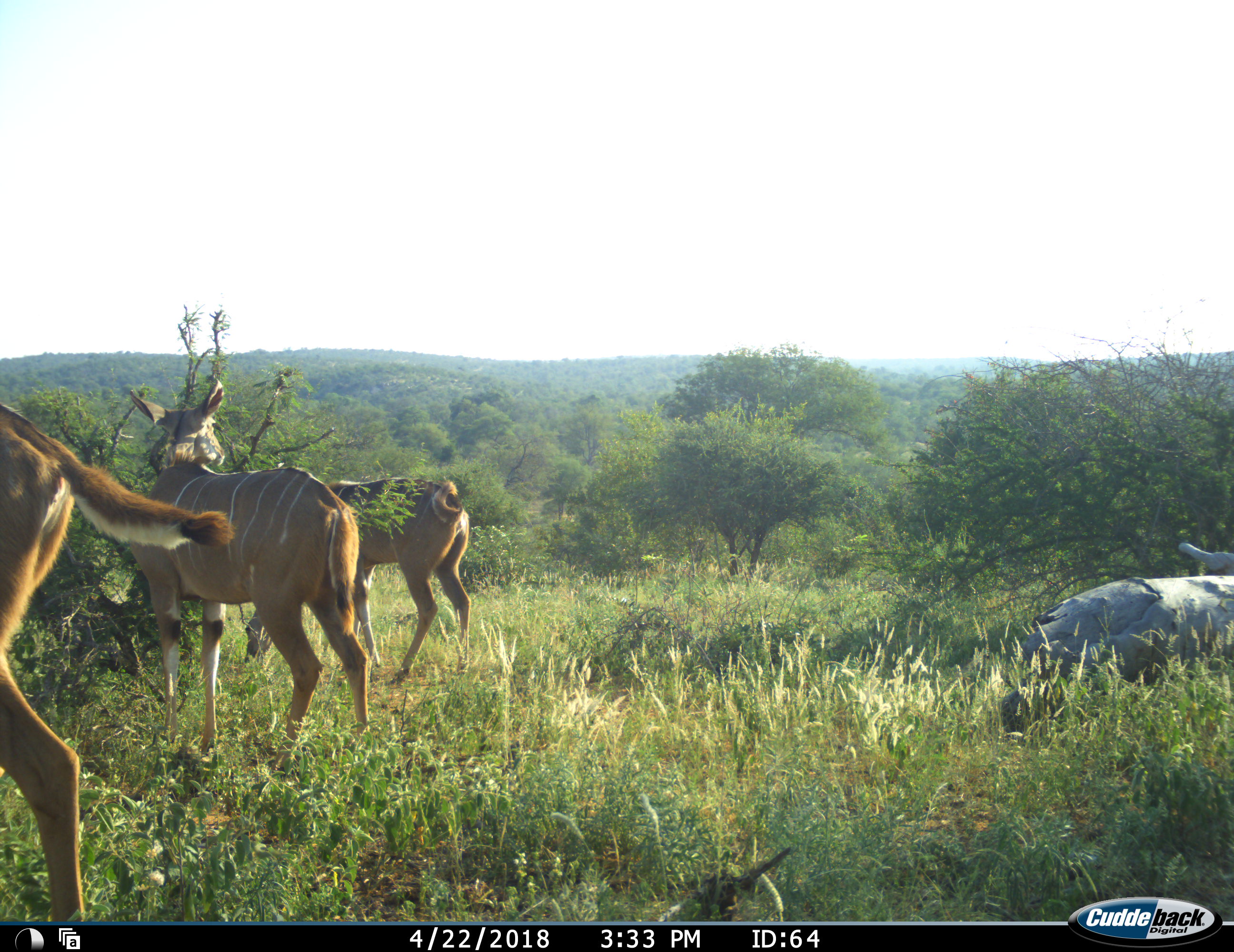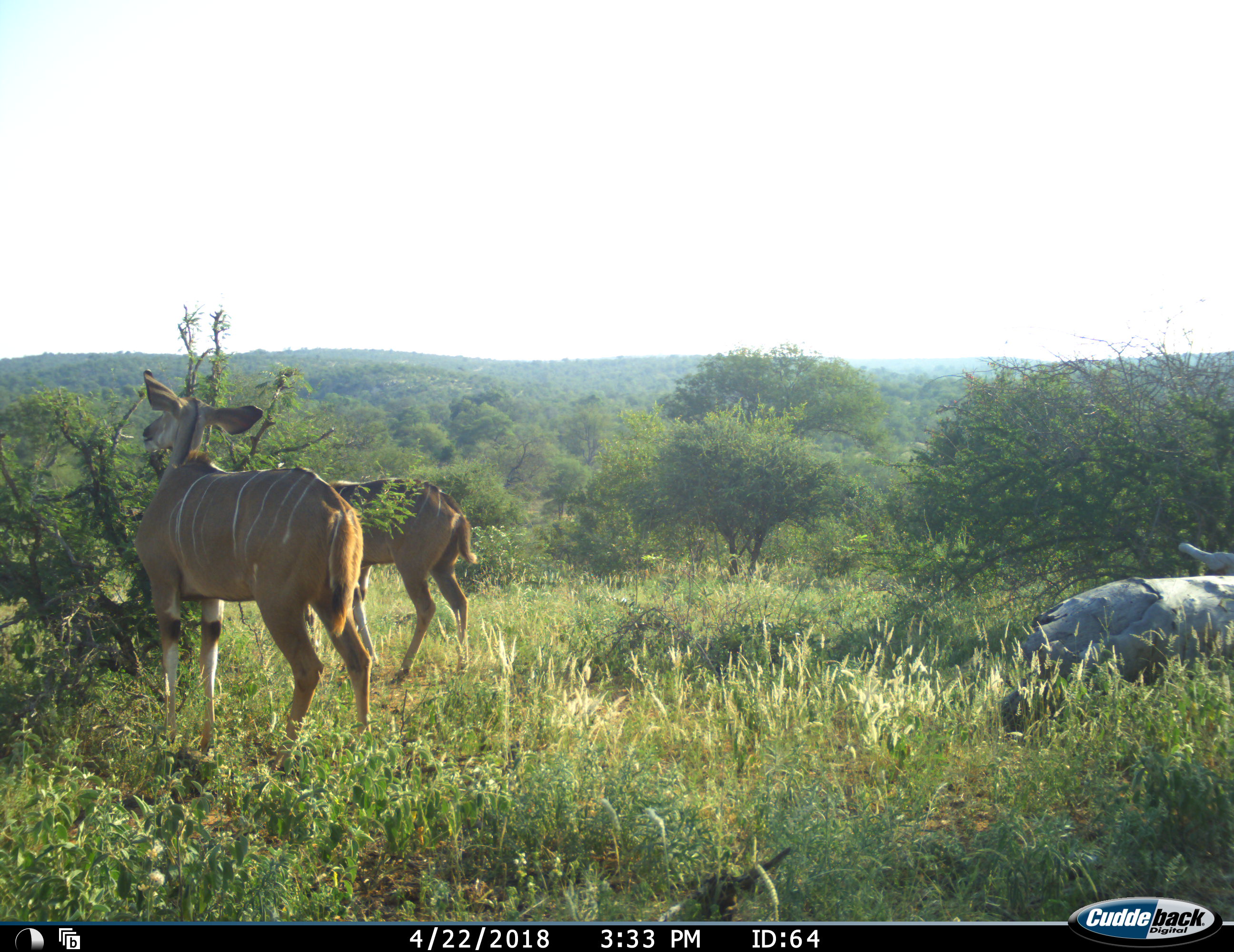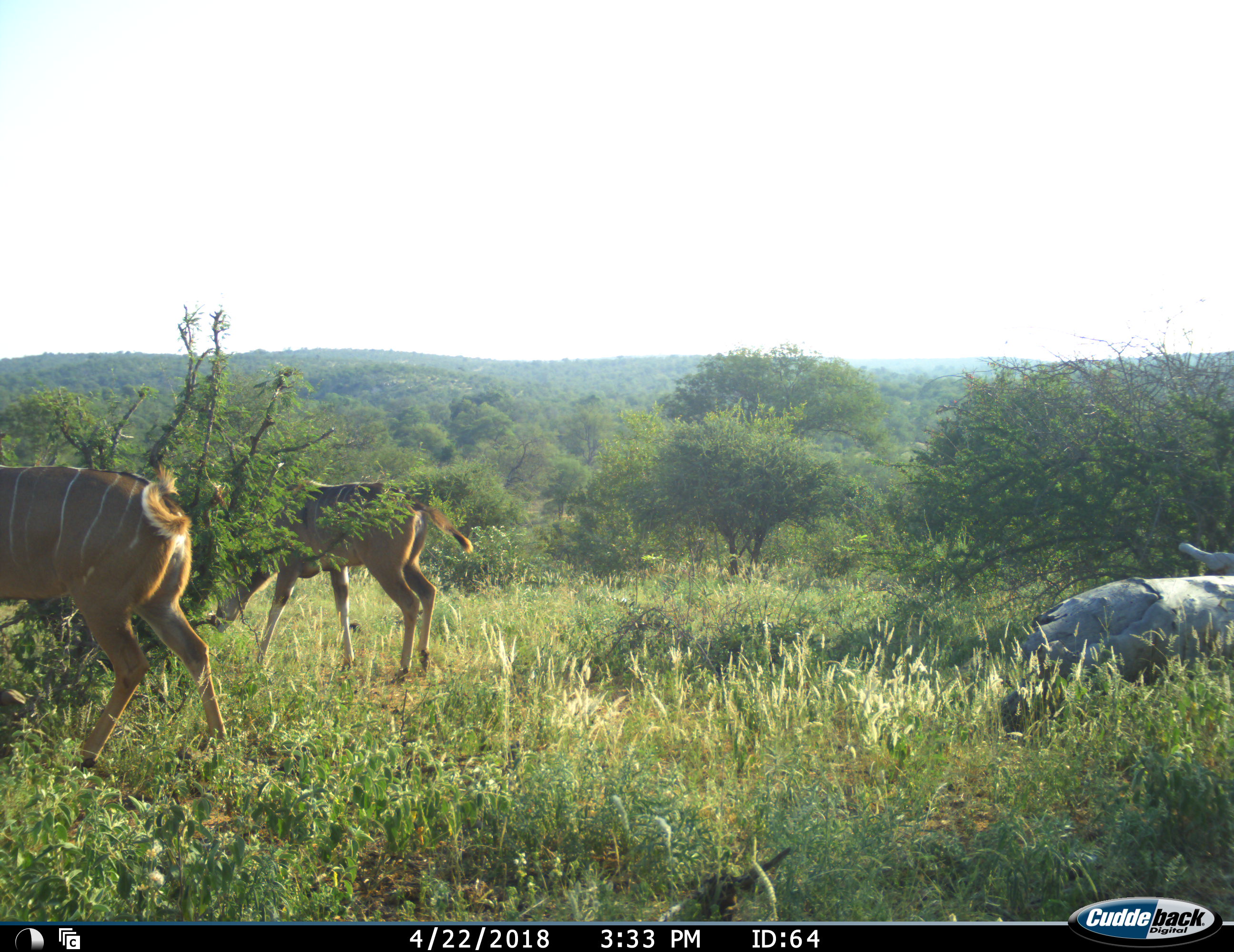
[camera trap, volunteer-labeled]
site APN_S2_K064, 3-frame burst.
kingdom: Animalia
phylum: Chordata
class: Mammalia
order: Artiodactyla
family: Bovidae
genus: Tragelaphus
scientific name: Tragelaphus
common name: kudu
Kudu (Tragelaphus), count 3. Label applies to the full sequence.